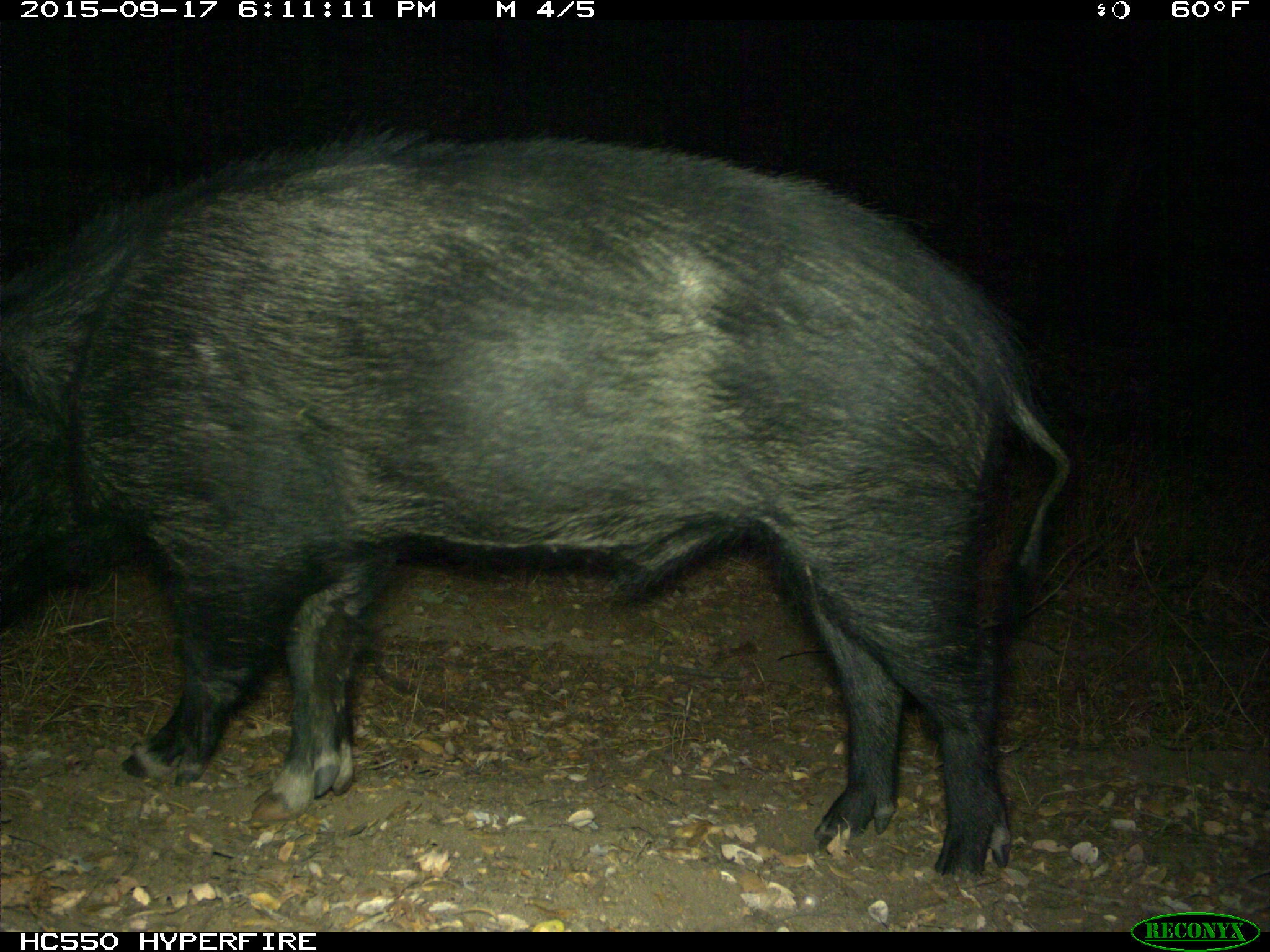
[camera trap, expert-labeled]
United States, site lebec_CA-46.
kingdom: Animalia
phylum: Chordata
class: Mammalia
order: Artiodactyla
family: Suidae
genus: Sus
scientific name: Sus scrofa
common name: wild boar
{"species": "Sus scrofa (wild boar)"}